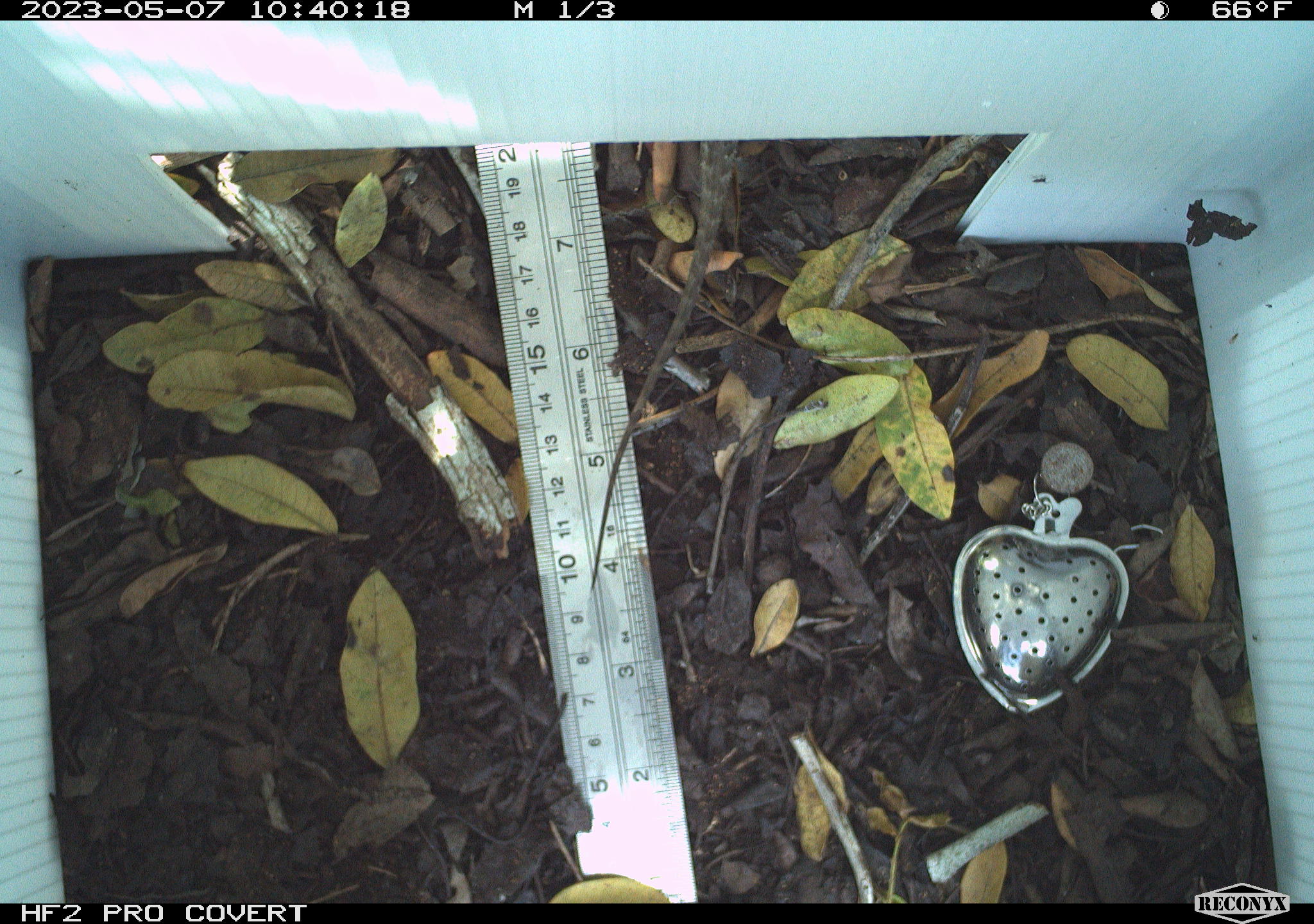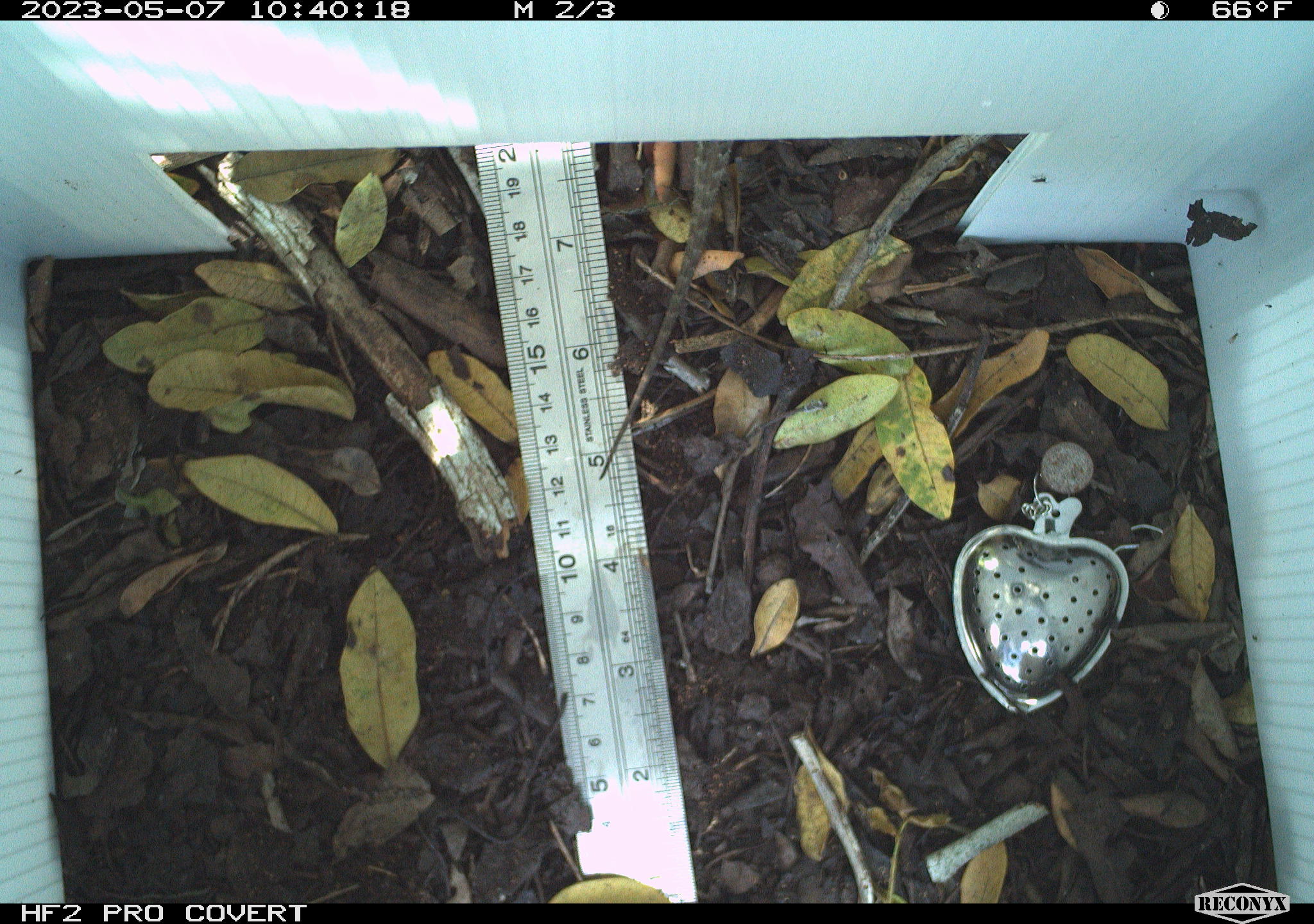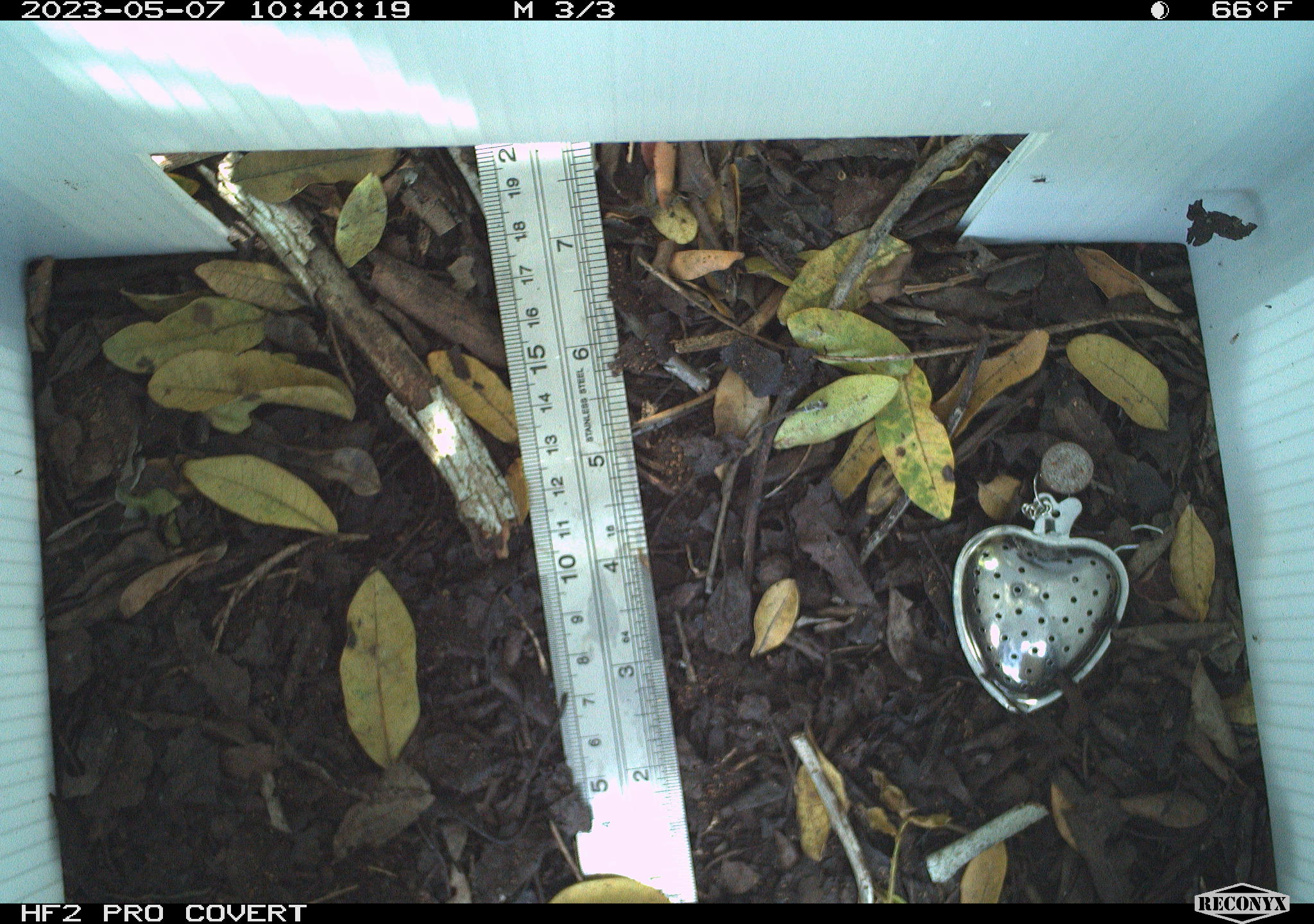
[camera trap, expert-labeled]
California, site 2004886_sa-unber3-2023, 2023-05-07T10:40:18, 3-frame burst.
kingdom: Animalia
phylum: Chordata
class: Reptilia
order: Squamata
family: Anguidae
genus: Elgaria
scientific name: Elgaria multicarinata webbii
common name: san diego alligator lizard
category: woodland alligator lizard